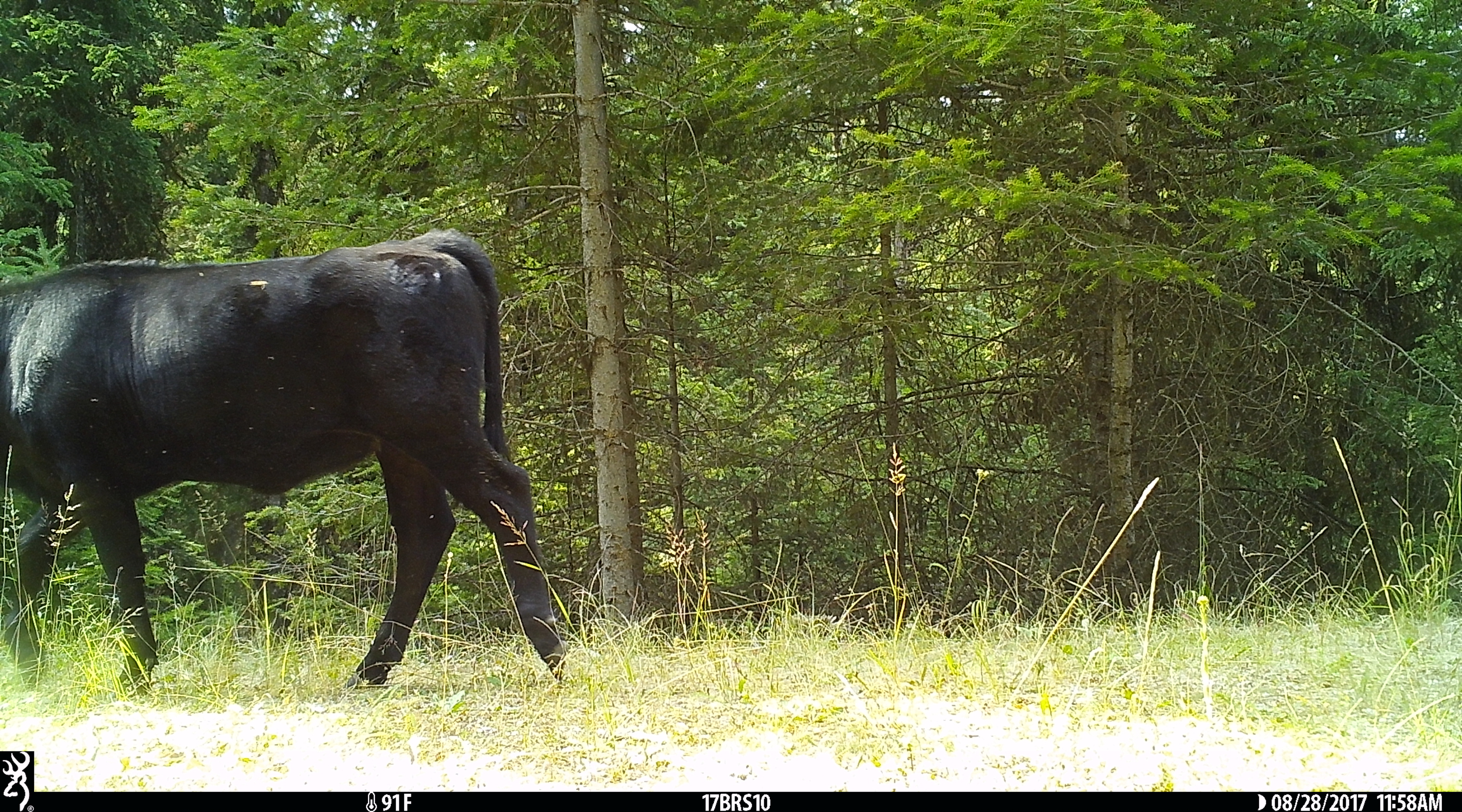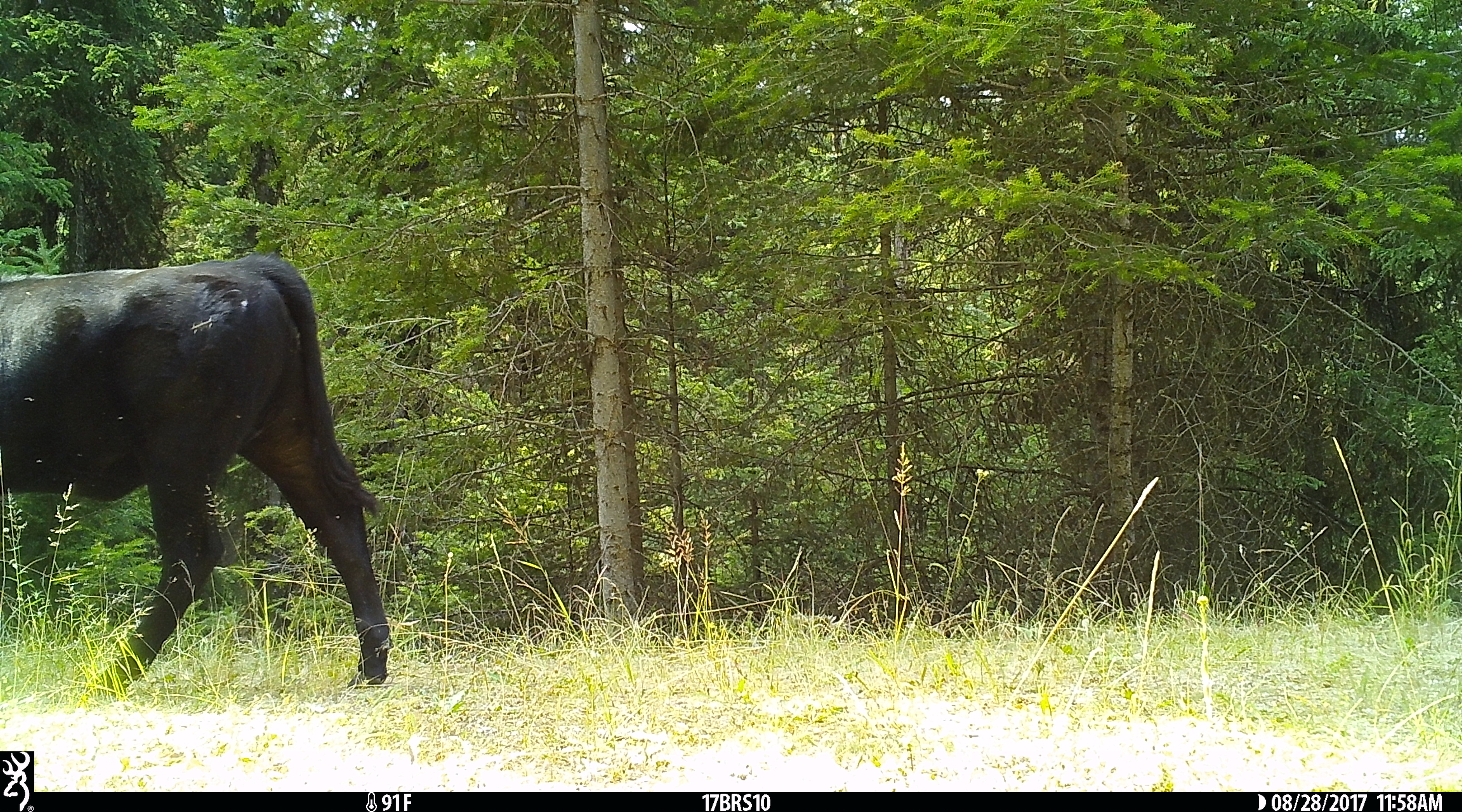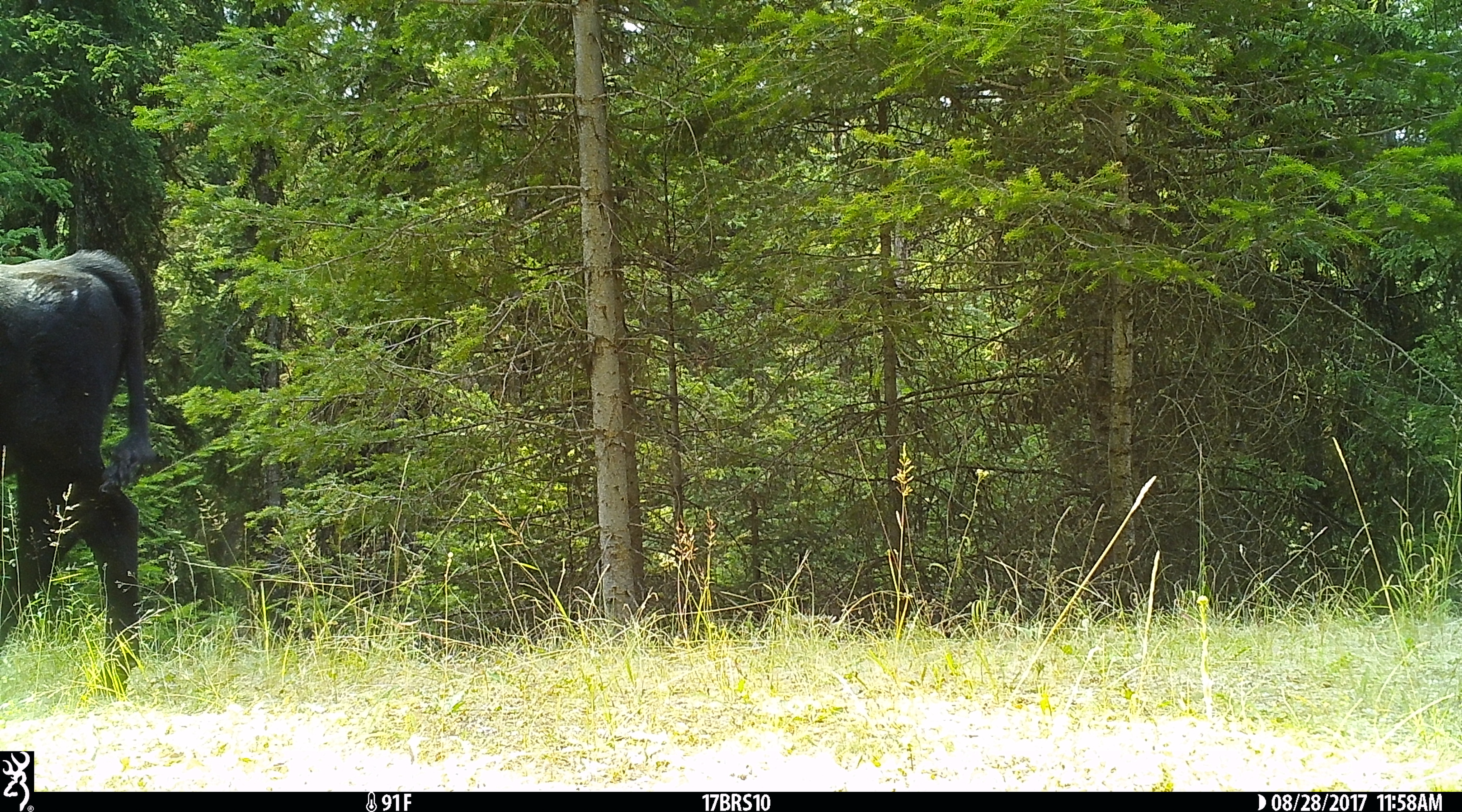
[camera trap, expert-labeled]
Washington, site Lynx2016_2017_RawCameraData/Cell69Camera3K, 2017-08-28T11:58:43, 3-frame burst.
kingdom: Animalia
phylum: Chordata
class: Mammalia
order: Artiodactyla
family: Bovidae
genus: Bos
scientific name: Bos taurus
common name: domestic cattle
Domestic cattle (Bos taurus). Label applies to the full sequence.